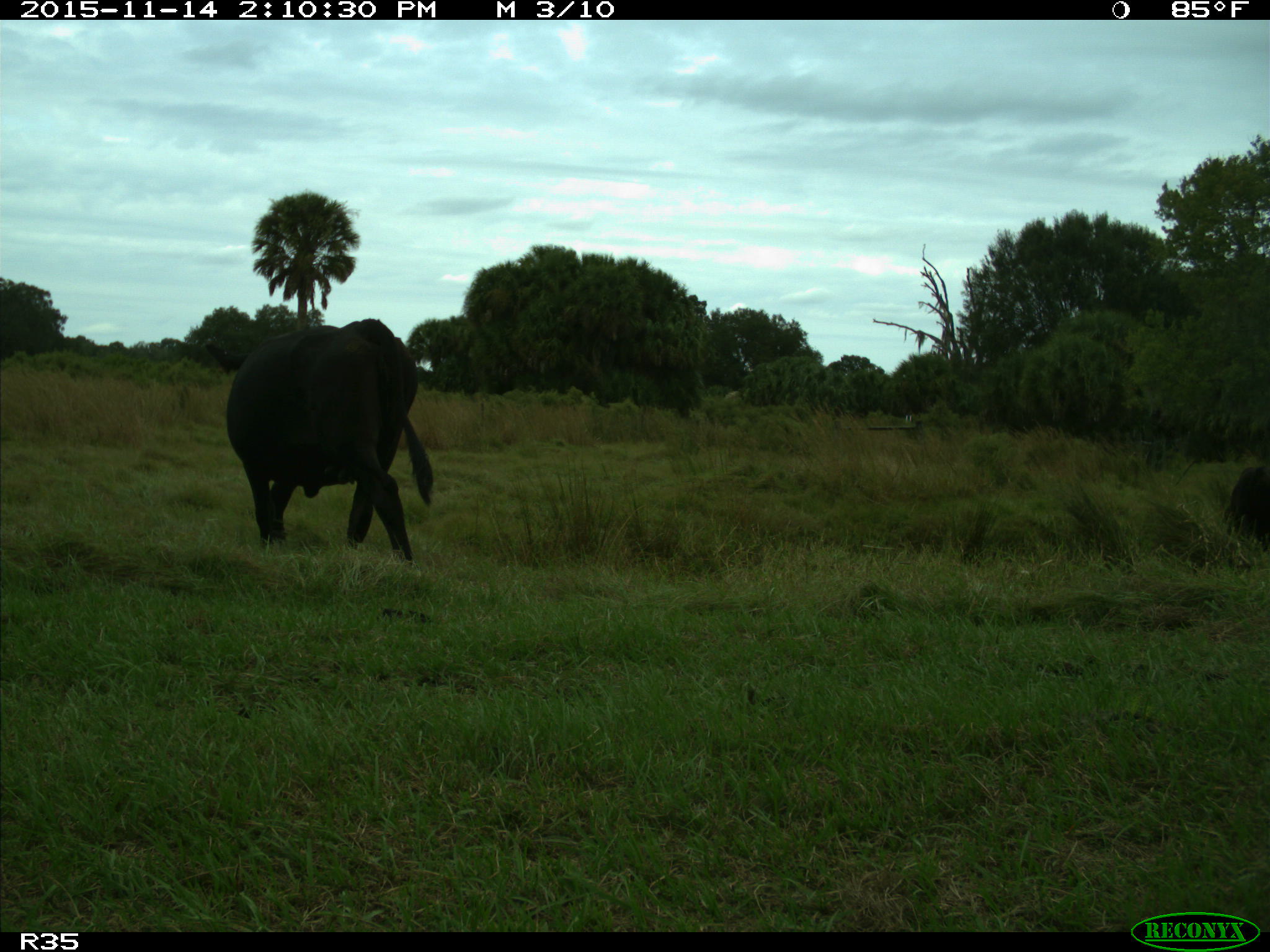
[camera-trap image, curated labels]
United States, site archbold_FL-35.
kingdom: Animalia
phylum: Chordata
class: Mammalia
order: Artiodactyla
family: Bovidae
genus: Bos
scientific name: Bos taurus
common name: domestic cow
Bos taurus (domestic cow).